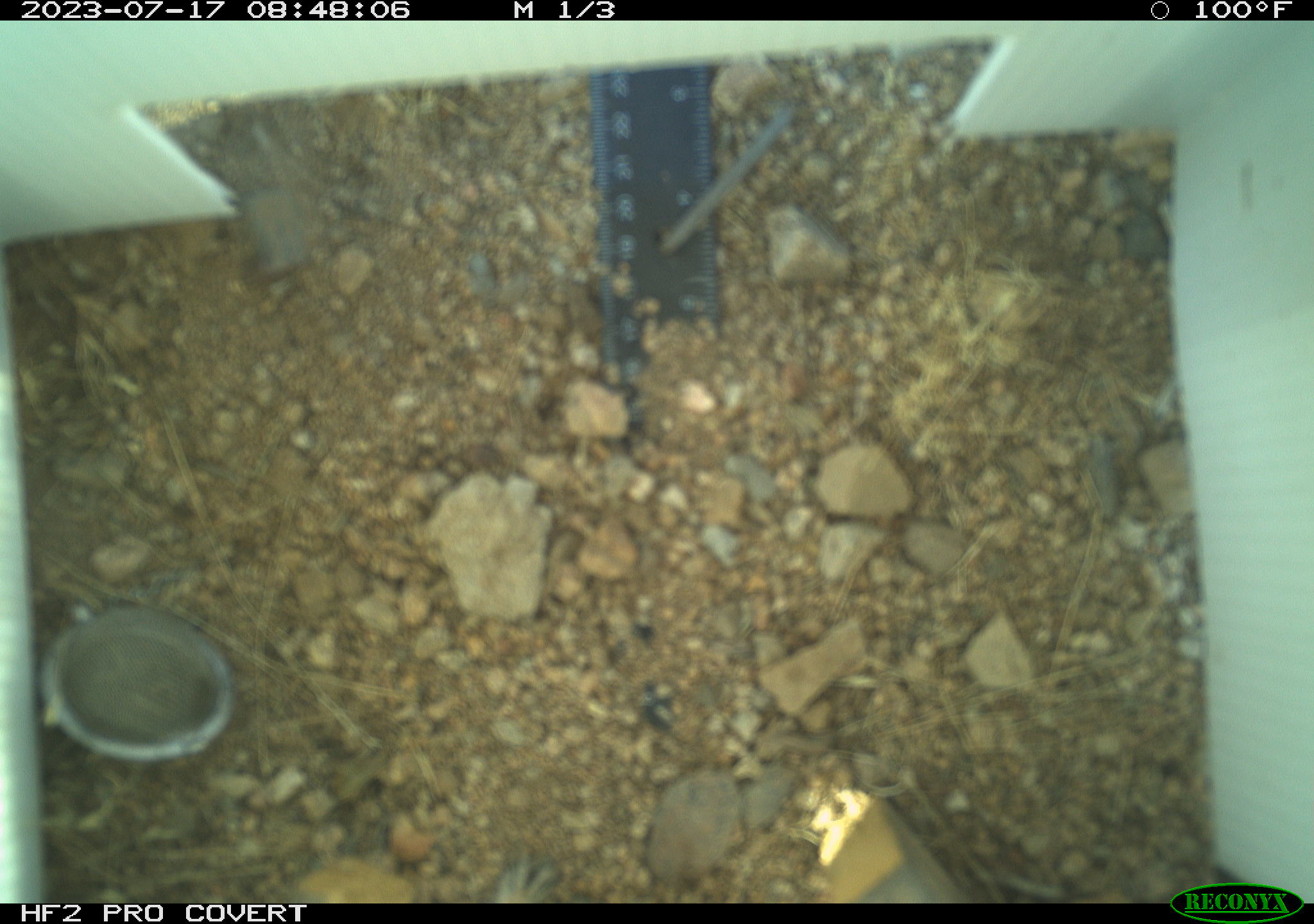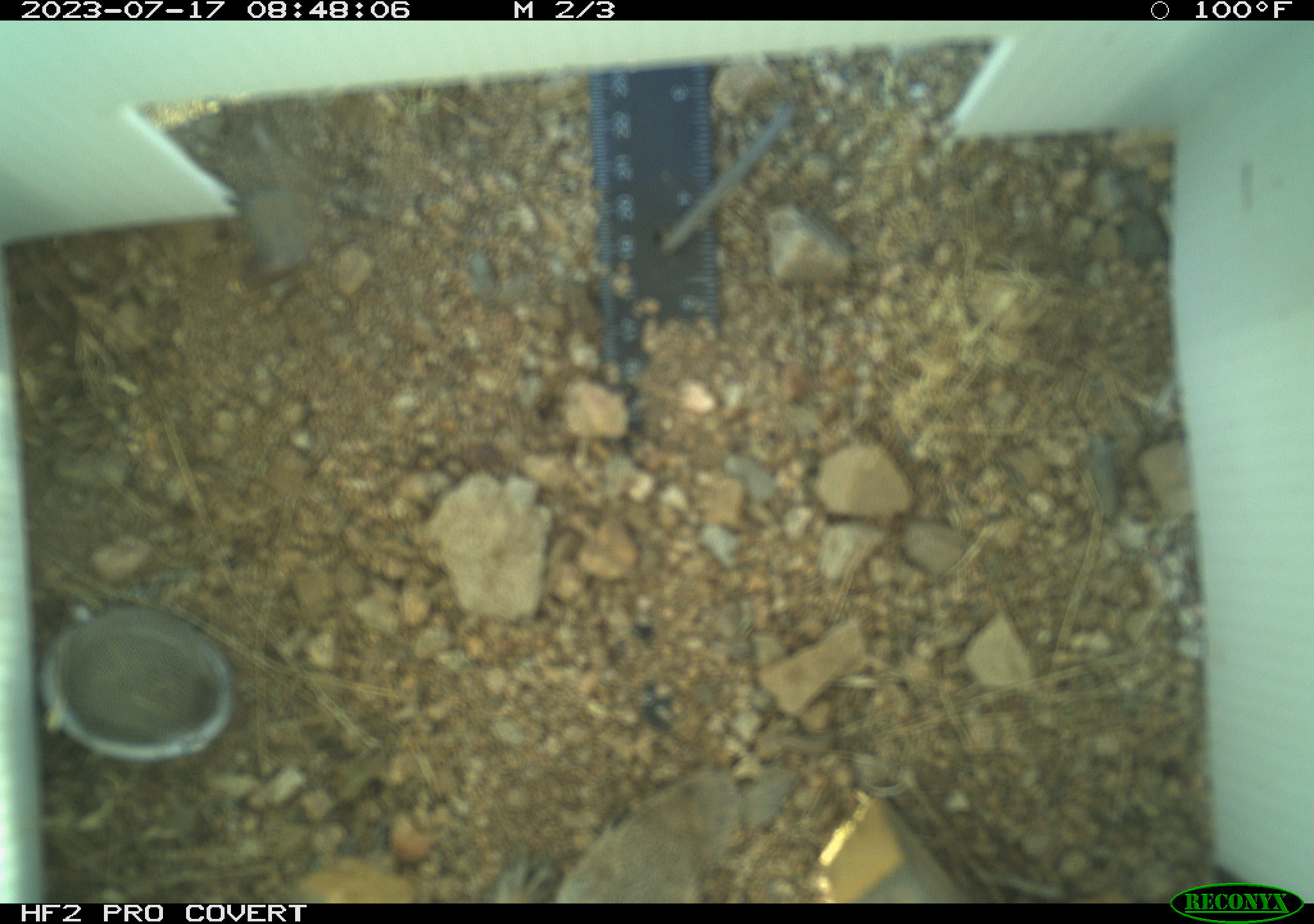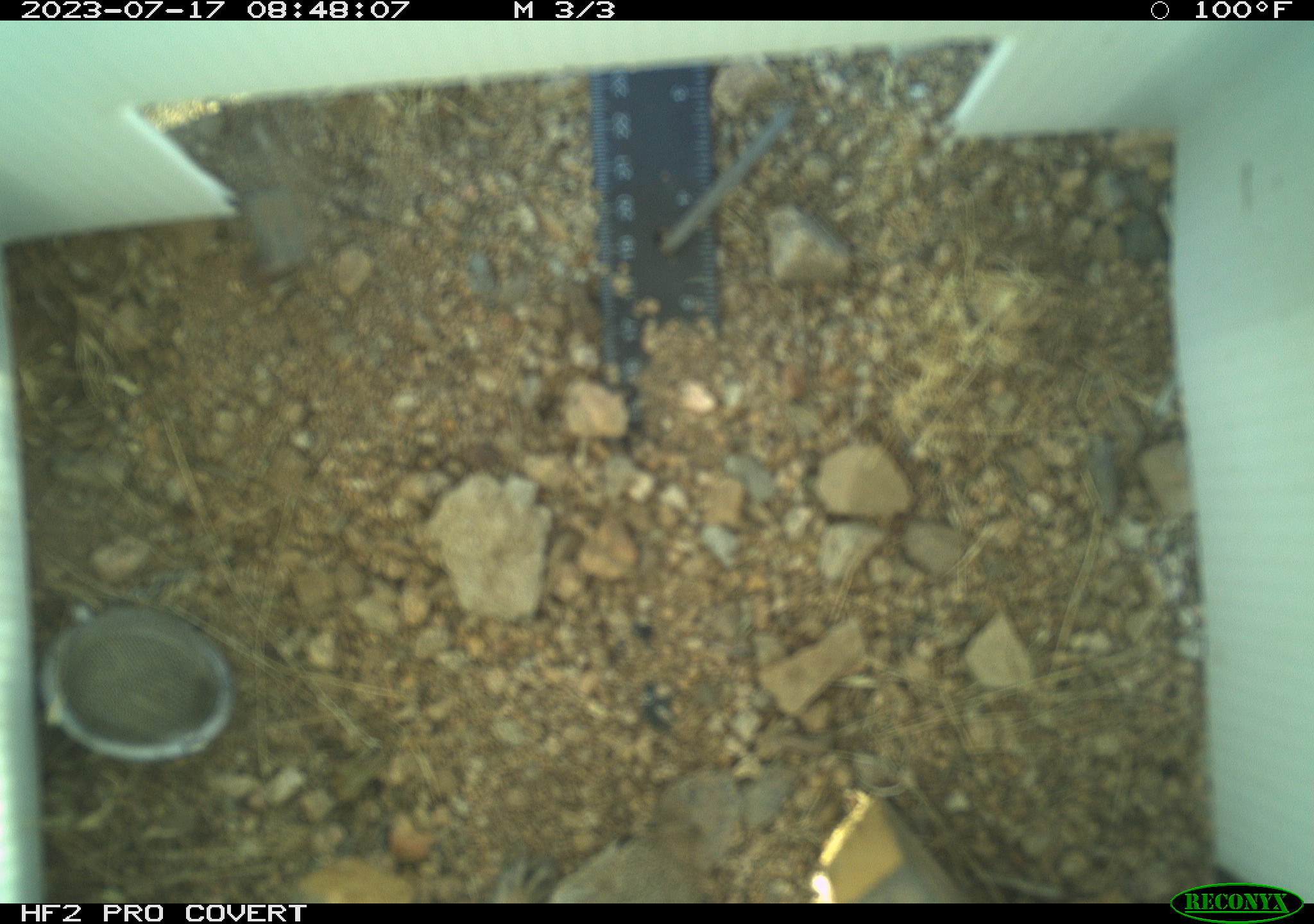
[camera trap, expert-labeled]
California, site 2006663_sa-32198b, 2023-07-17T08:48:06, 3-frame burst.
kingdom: Animalia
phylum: Chordata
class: Mammalia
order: Rodentia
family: Sciuridae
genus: Ammospermophilus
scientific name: Ammospermophilus leucurus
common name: white-tailed antelope squirrel